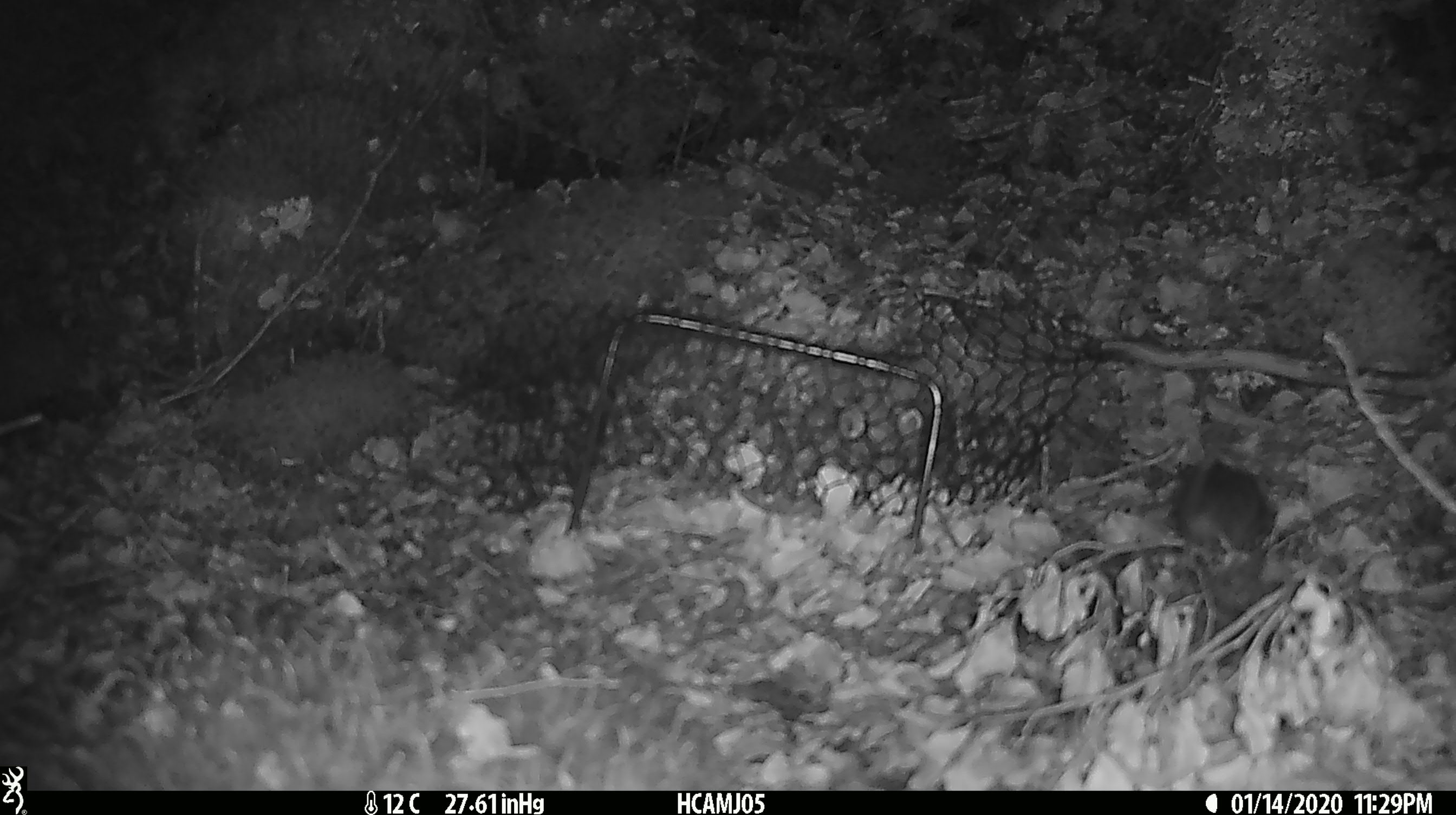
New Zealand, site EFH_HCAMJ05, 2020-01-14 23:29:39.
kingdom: Animalia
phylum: Chordata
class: Mammalia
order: Rodentia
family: Muridae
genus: Mus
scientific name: Mus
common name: mouse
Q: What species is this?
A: Mouse (Mus).